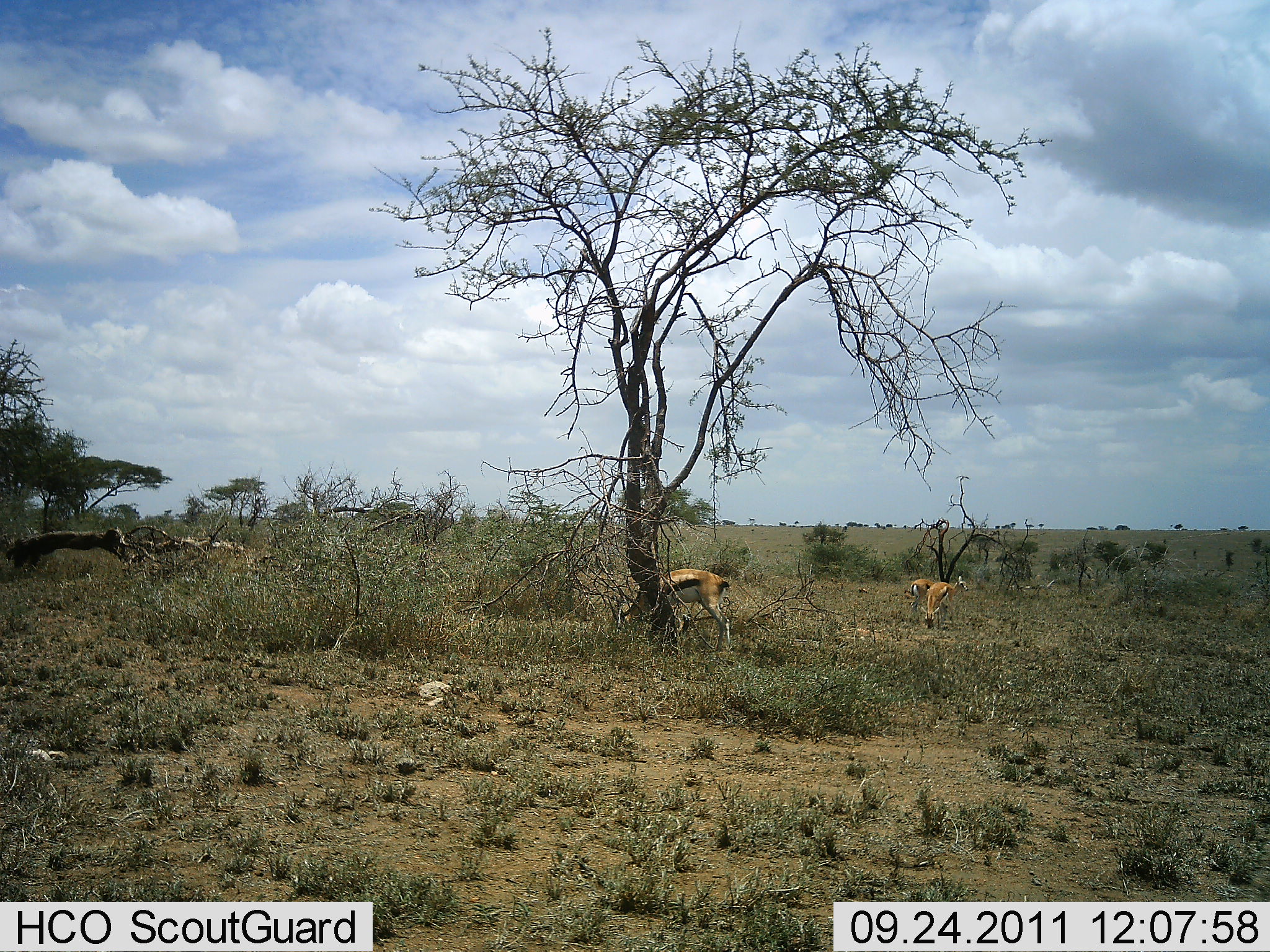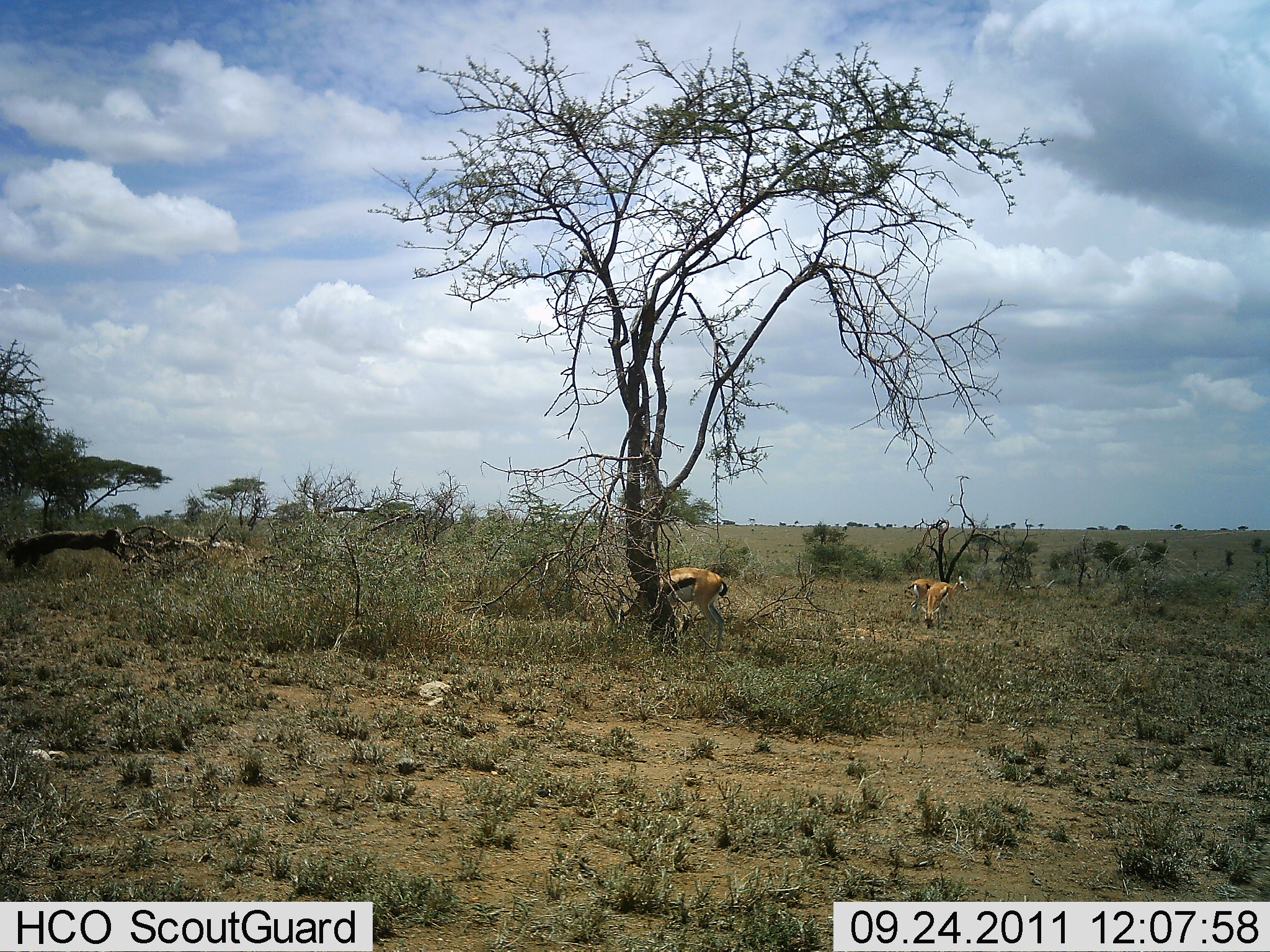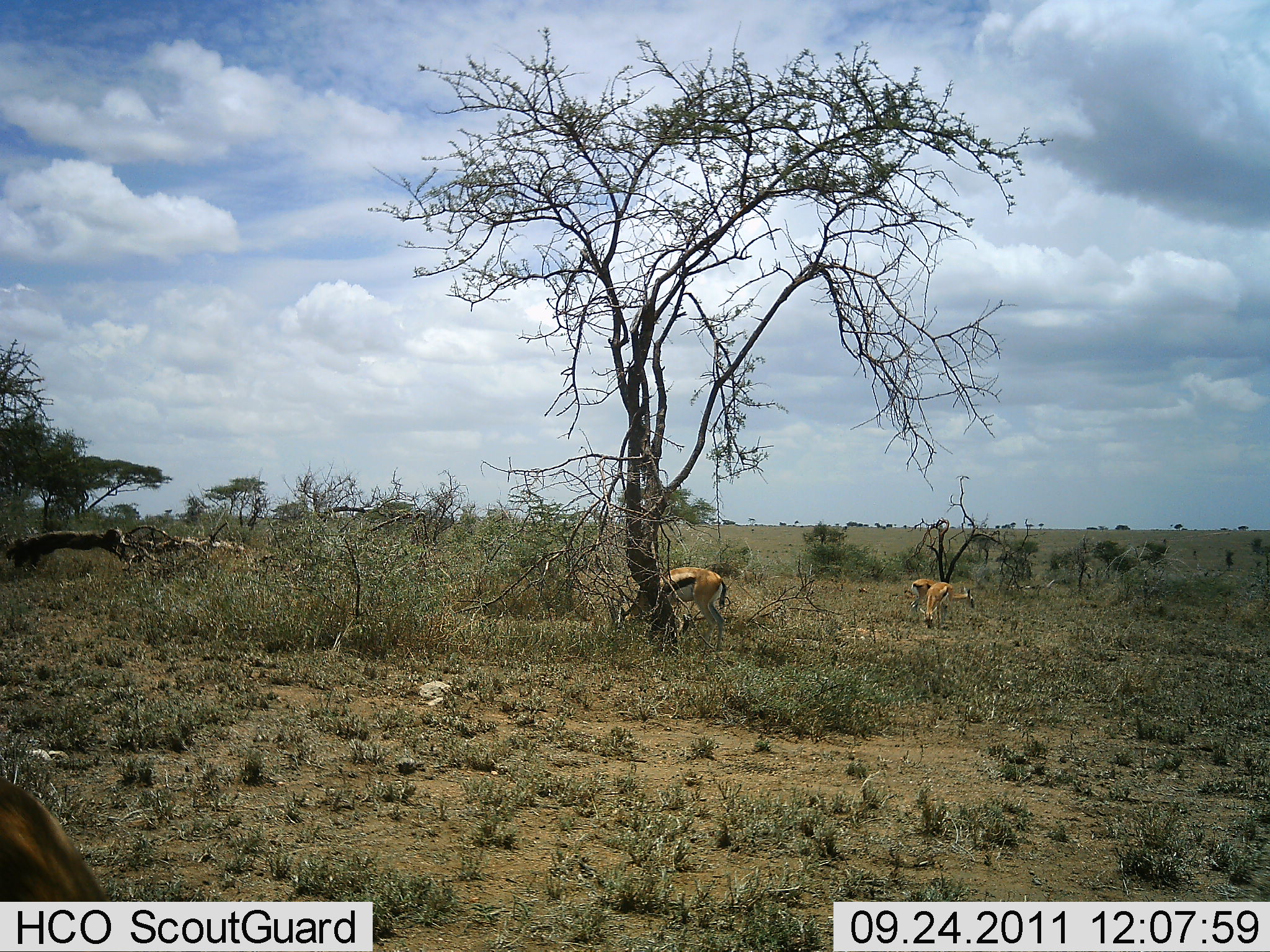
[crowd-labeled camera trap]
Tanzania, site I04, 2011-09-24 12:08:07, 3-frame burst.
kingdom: Animalia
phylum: Chordata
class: Mammalia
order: Artiodactyla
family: Bovidae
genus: Eudorcas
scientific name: Eudorcas thomsonii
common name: thomson's gazelle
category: gazellethomsons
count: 3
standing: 36%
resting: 0%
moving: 18%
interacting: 0%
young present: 0%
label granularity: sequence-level